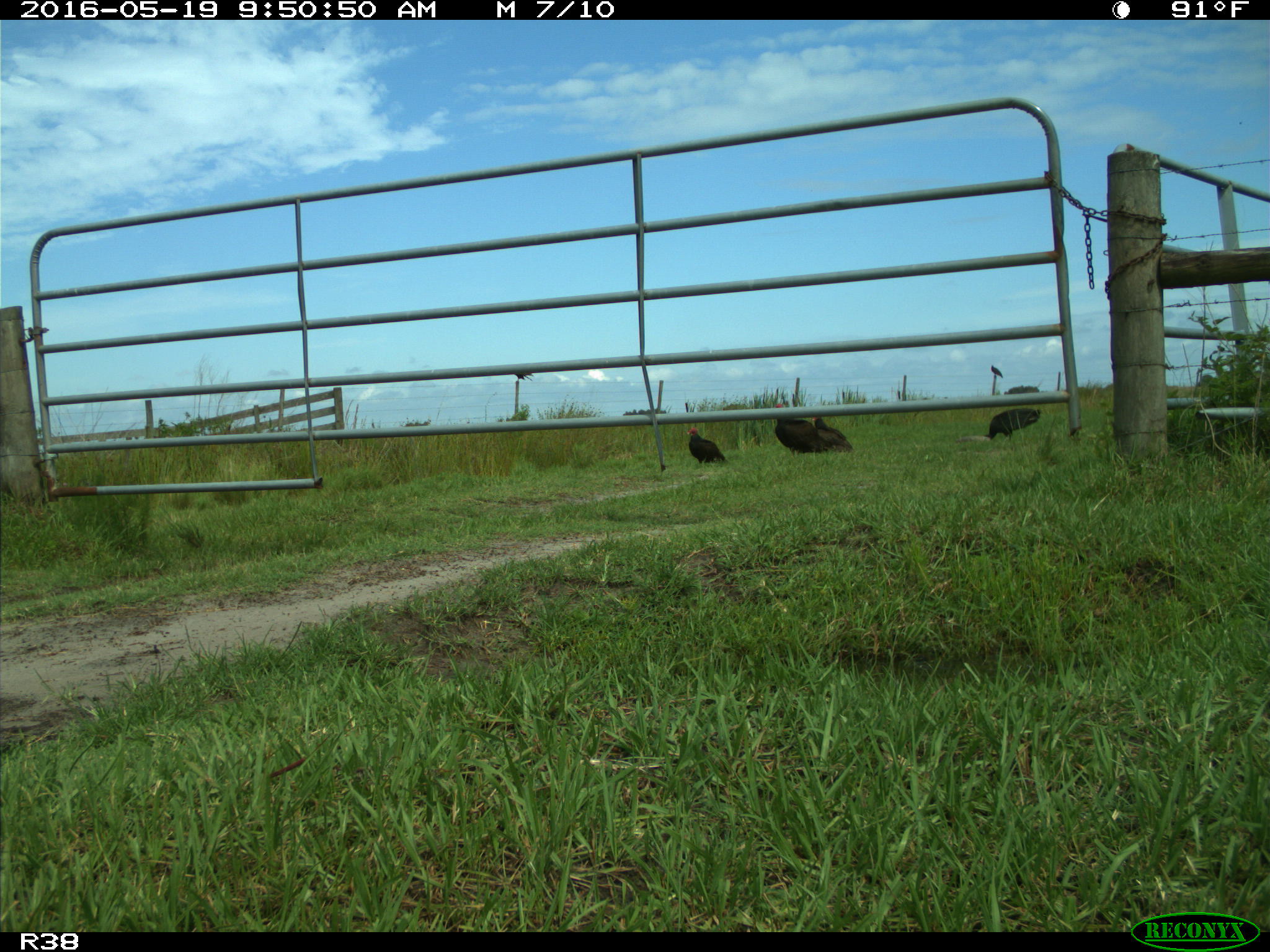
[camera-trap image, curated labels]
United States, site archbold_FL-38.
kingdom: Animalia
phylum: Chordata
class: Aves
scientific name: Aves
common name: birds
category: unidentified bird